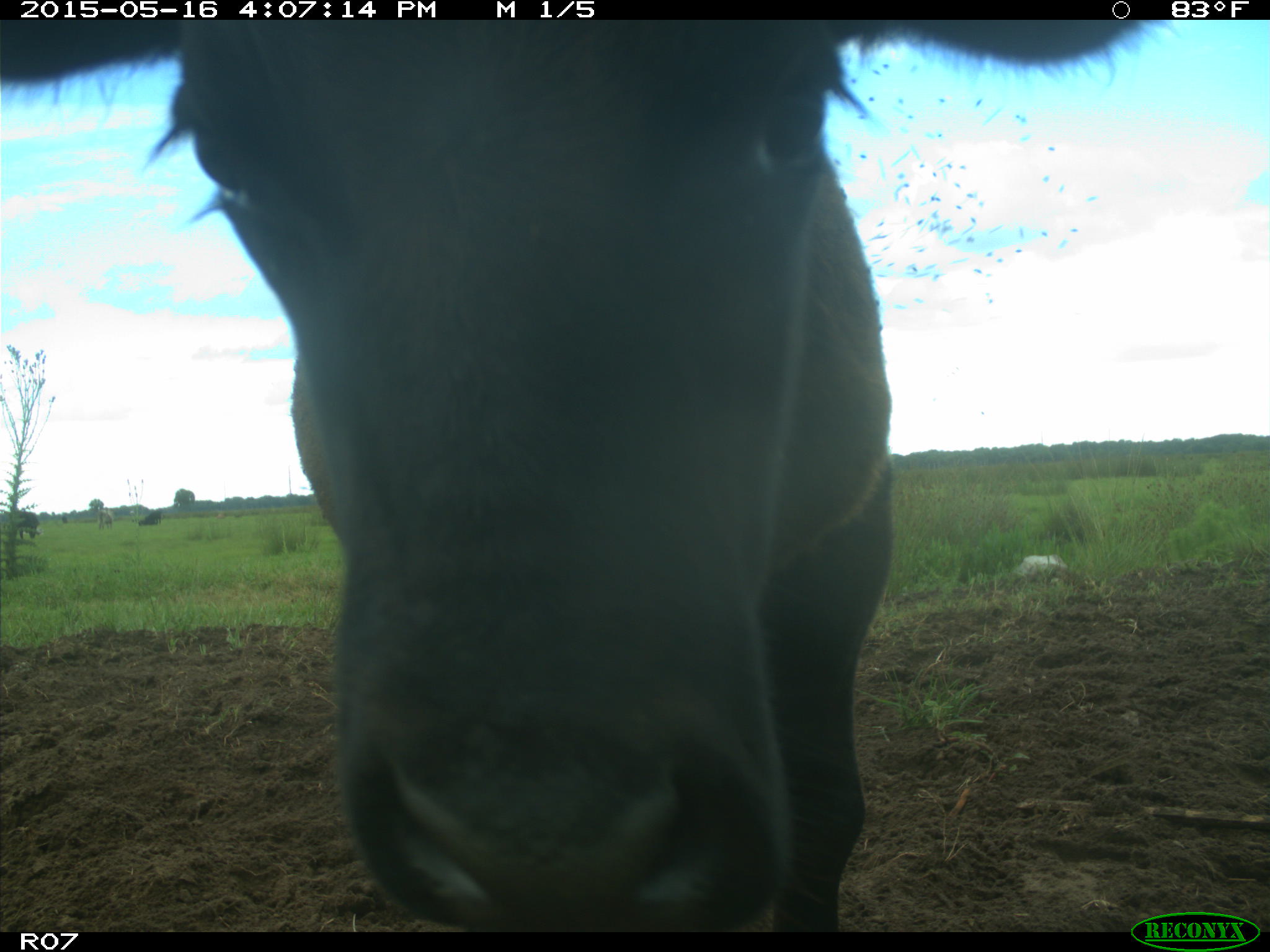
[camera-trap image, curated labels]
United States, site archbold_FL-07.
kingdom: Animalia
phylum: Chordata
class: Mammalia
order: Artiodactyla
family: Bovidae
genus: Bos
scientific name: Bos taurus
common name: domestic cow